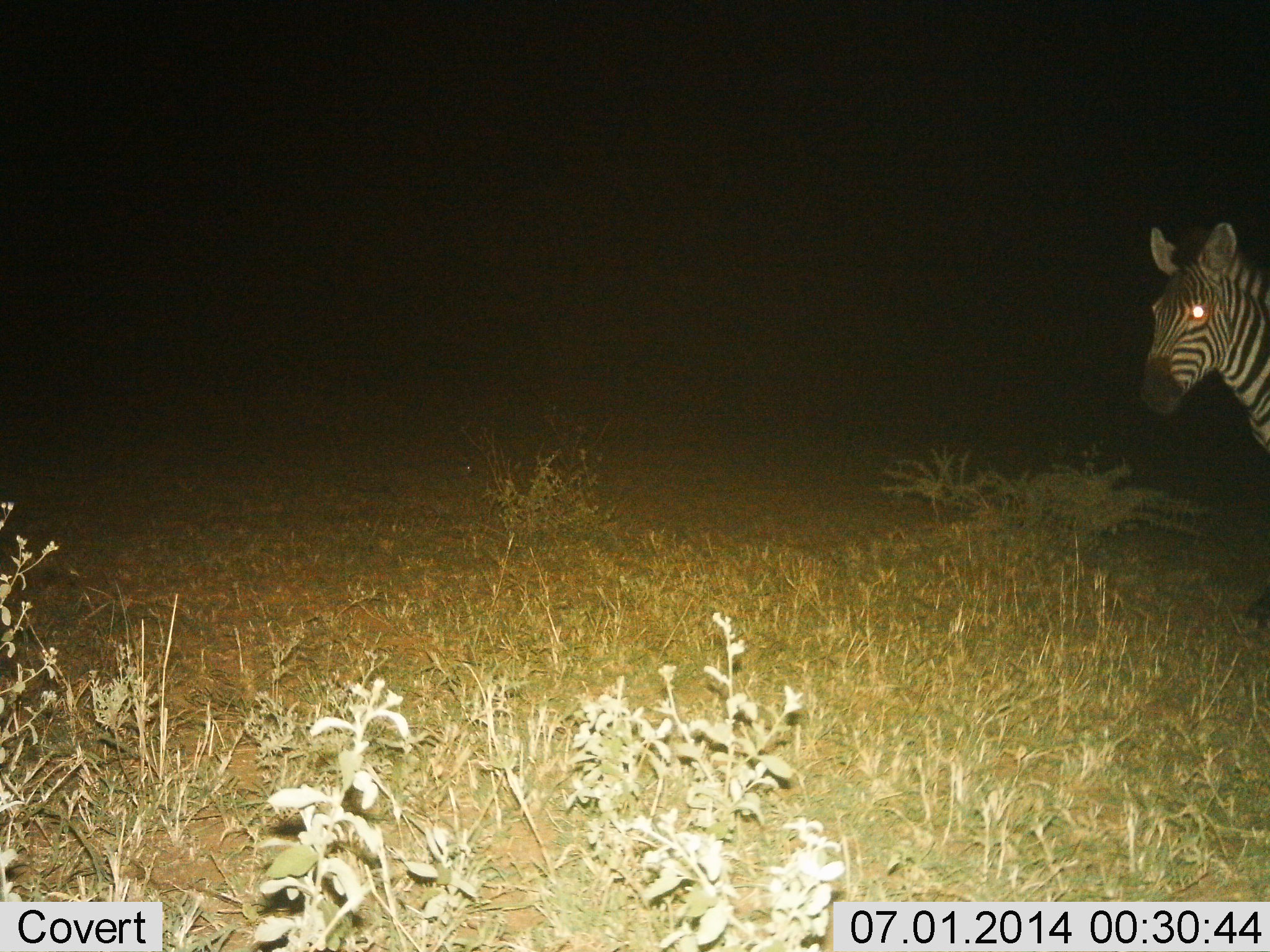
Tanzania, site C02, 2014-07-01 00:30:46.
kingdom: Animalia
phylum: Chordata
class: Mammalia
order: Perissodactyla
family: Equidae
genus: Equus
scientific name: Equus quagga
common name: plains zebra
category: zebra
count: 1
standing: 90%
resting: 0%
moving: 10%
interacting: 0%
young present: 0%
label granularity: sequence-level